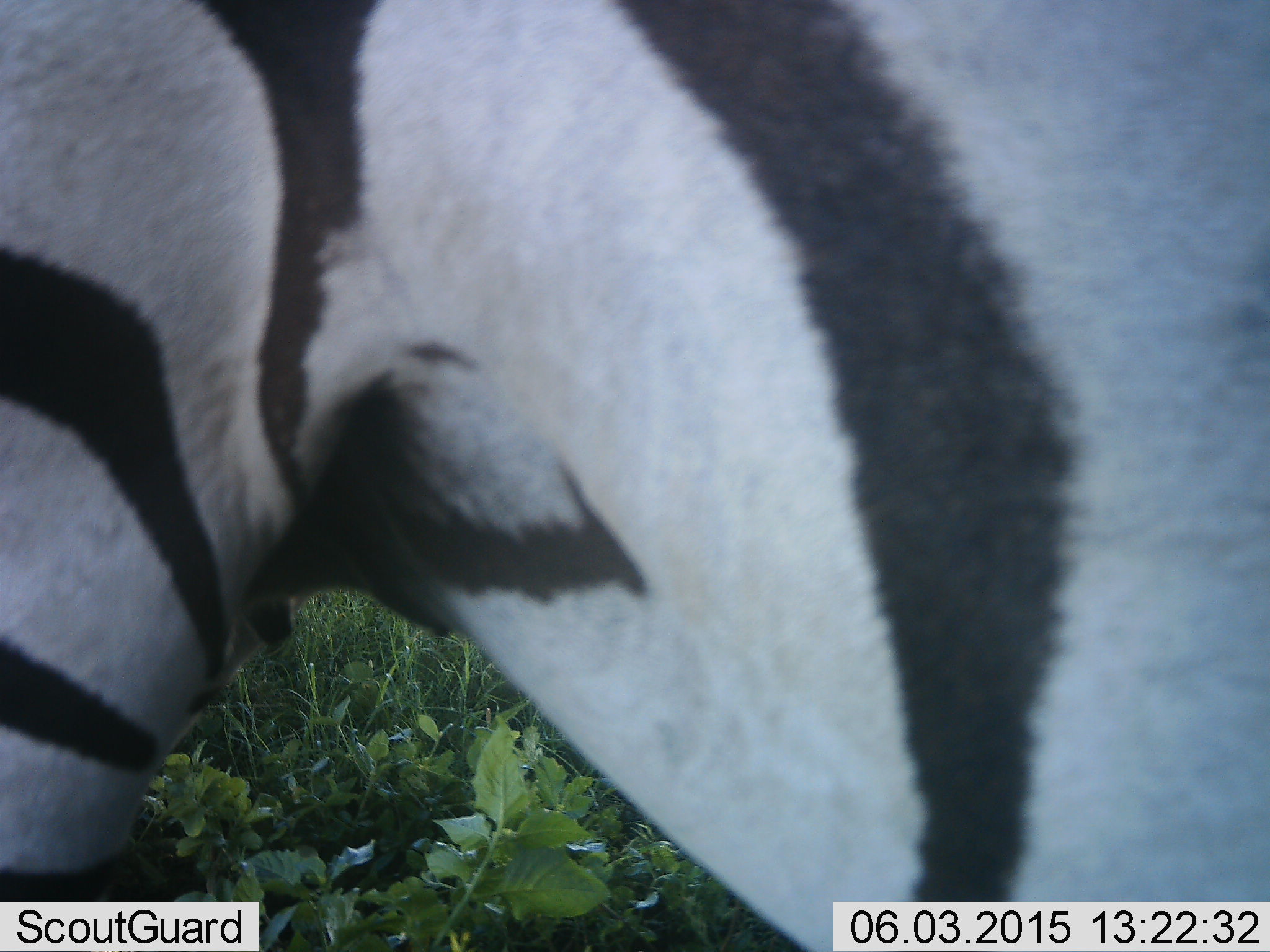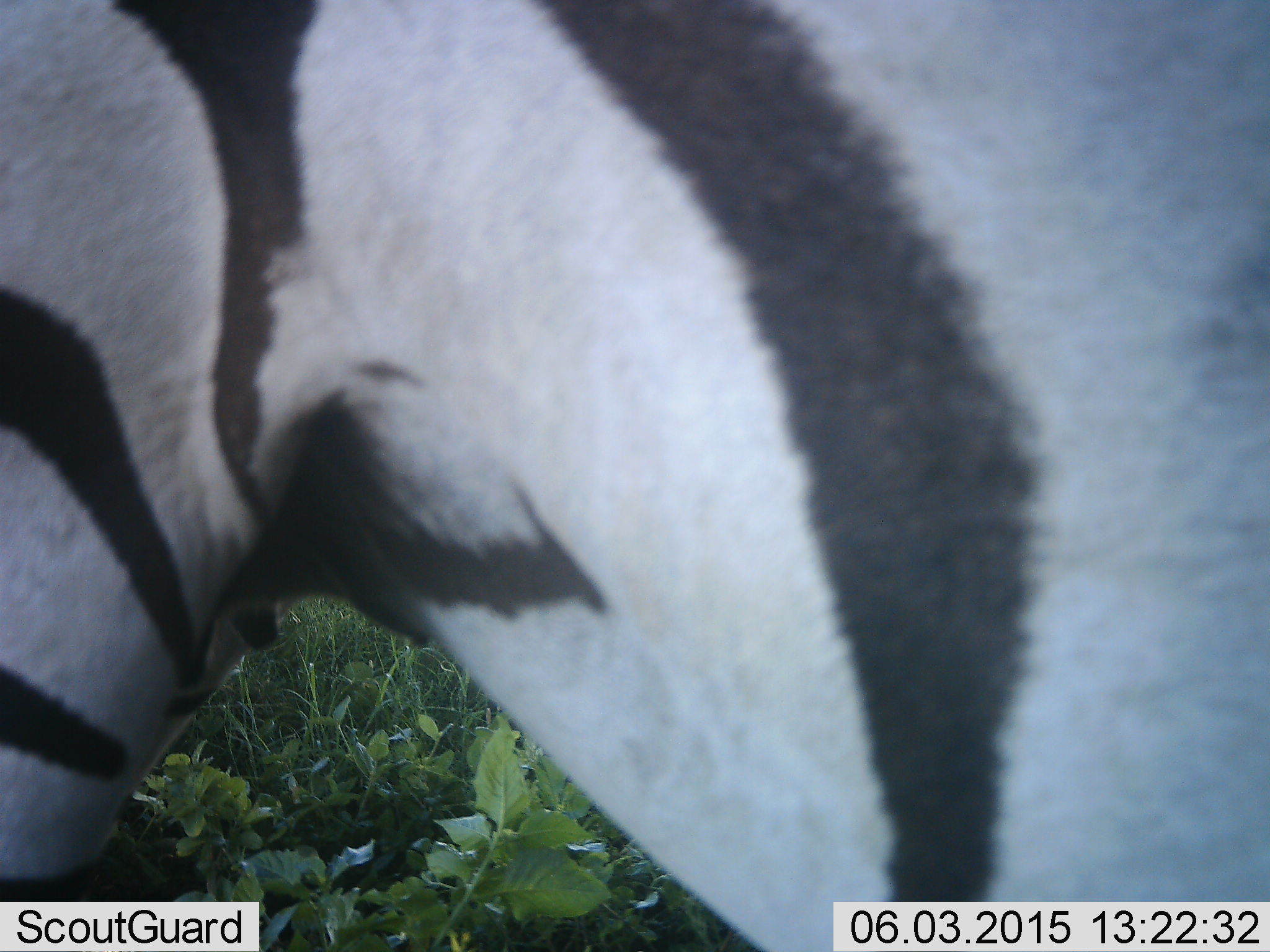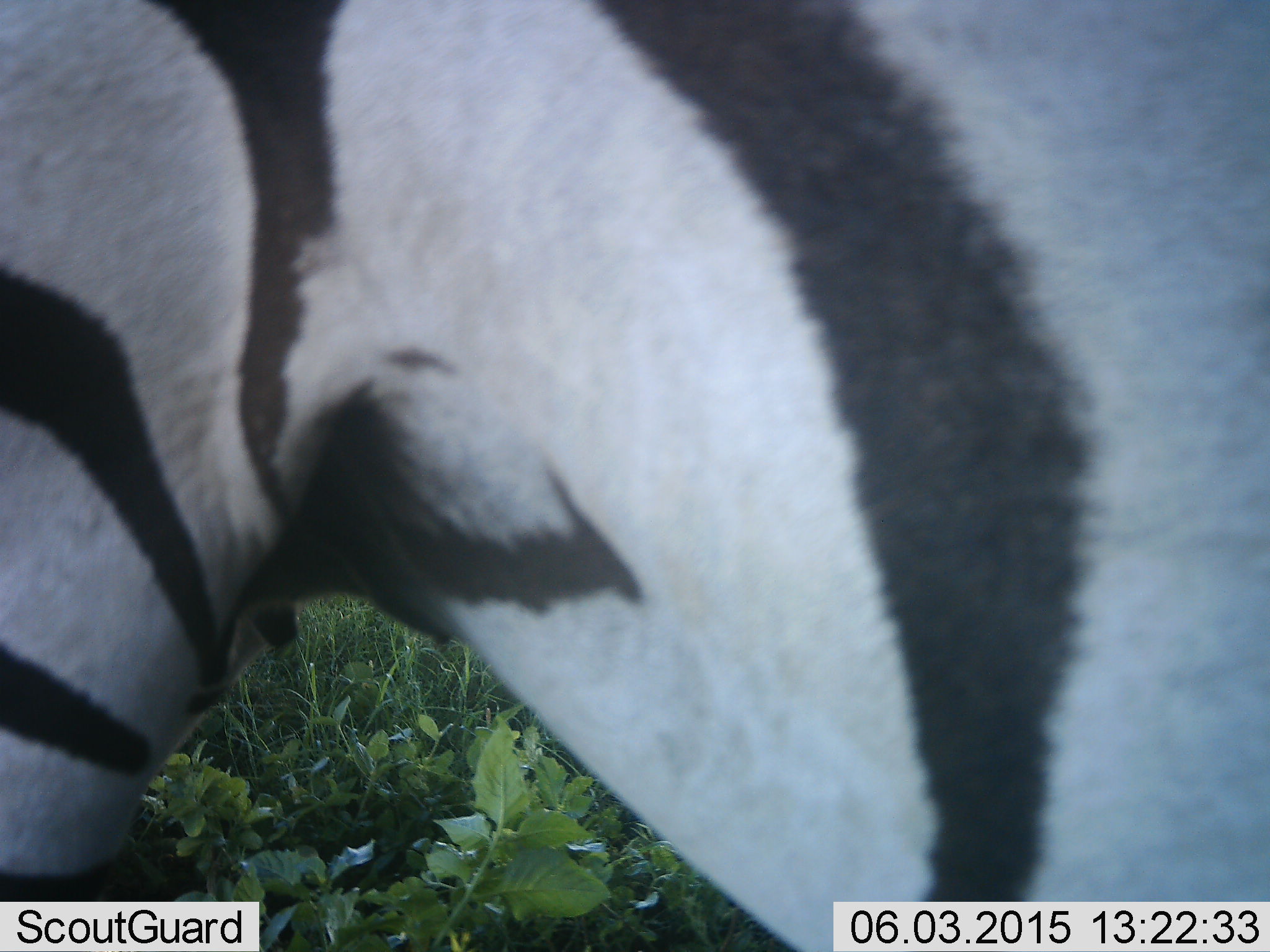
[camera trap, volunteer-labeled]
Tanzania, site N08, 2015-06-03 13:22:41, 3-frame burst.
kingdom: Animalia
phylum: Chordata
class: Mammalia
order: Perissodactyla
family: Equidae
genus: Equus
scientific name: Equus quagga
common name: plains zebra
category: zebra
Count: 1.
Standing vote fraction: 90%.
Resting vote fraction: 0%.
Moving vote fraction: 0%.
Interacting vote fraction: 10%.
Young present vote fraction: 0%.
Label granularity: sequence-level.